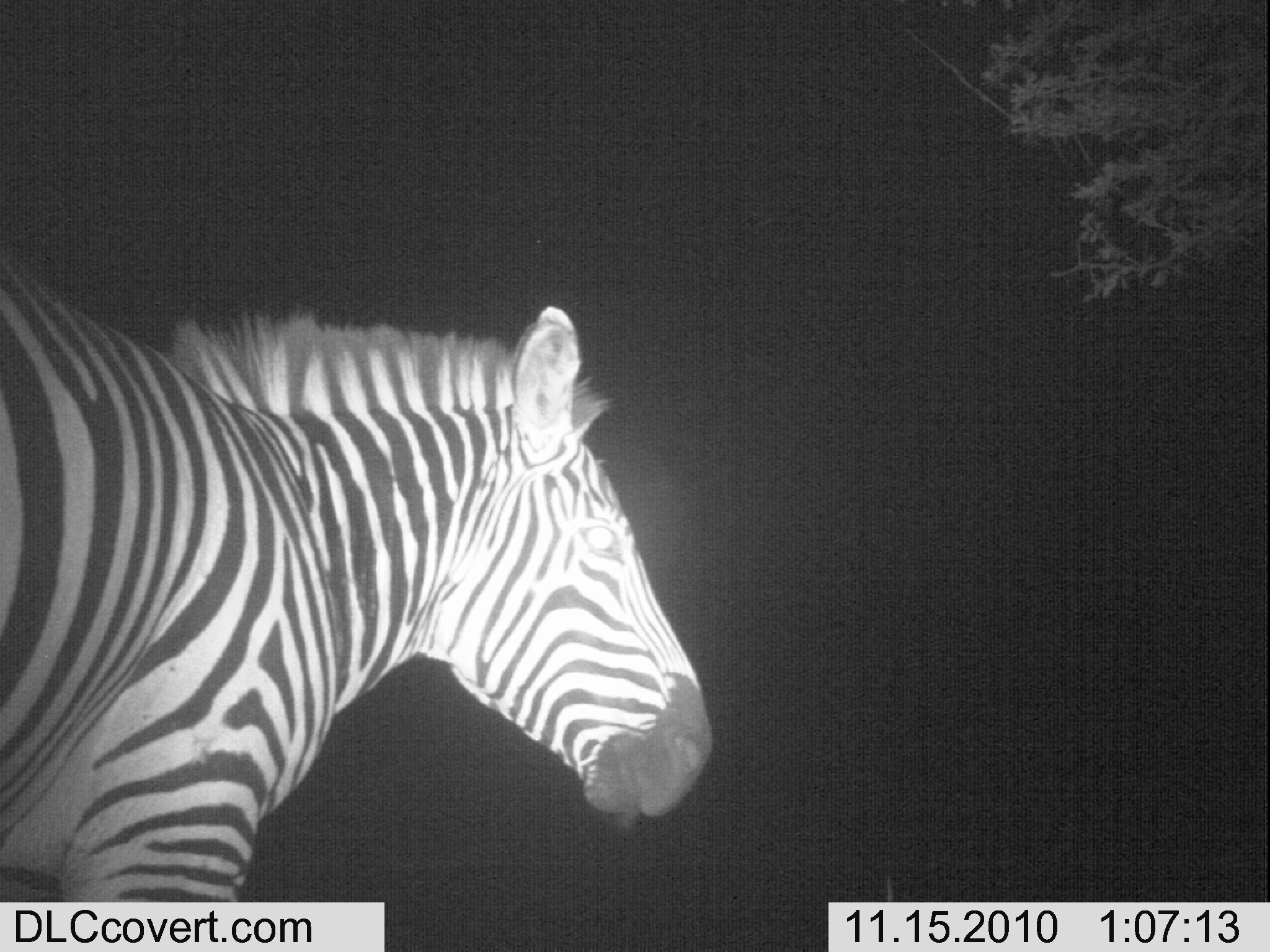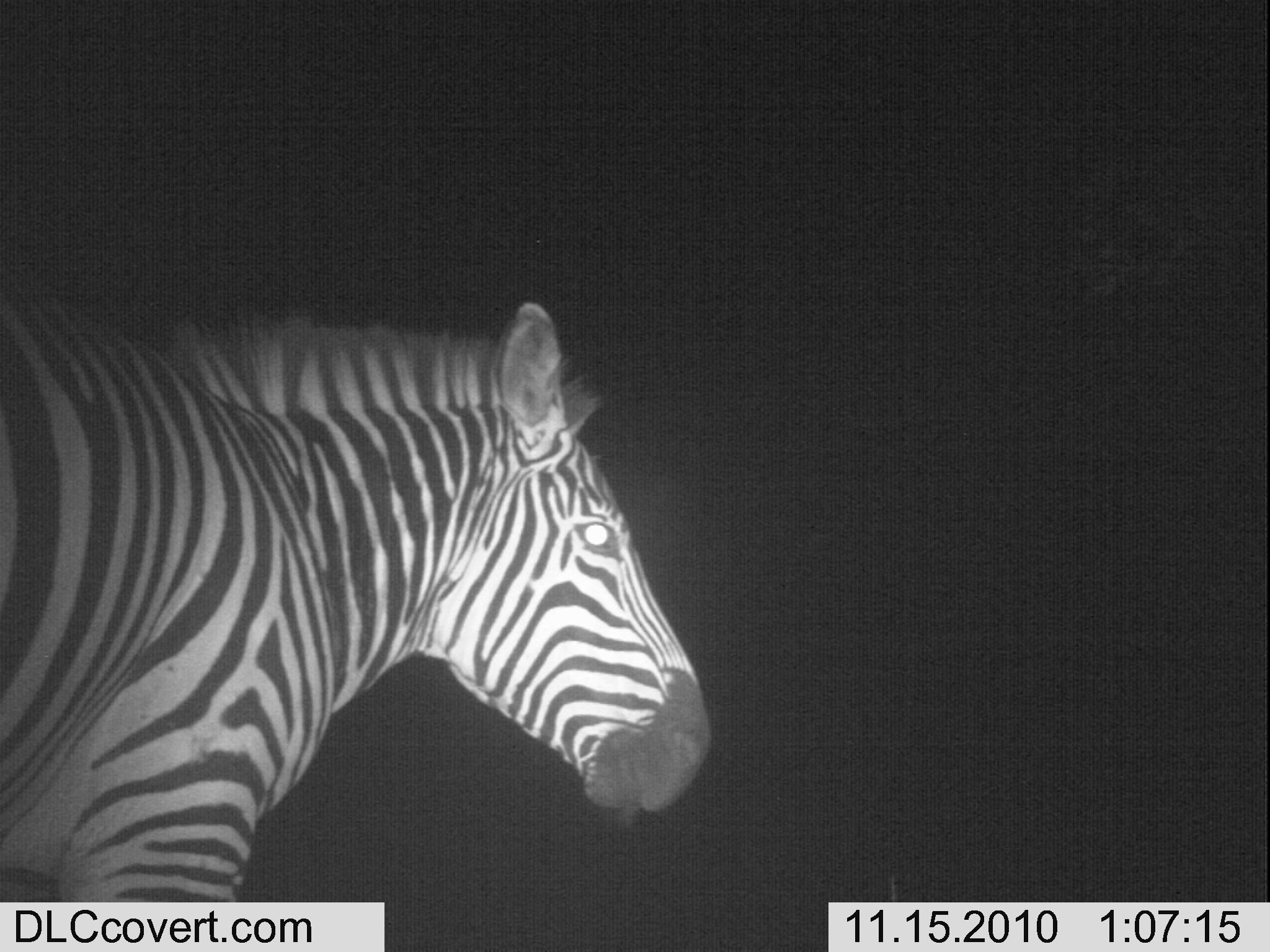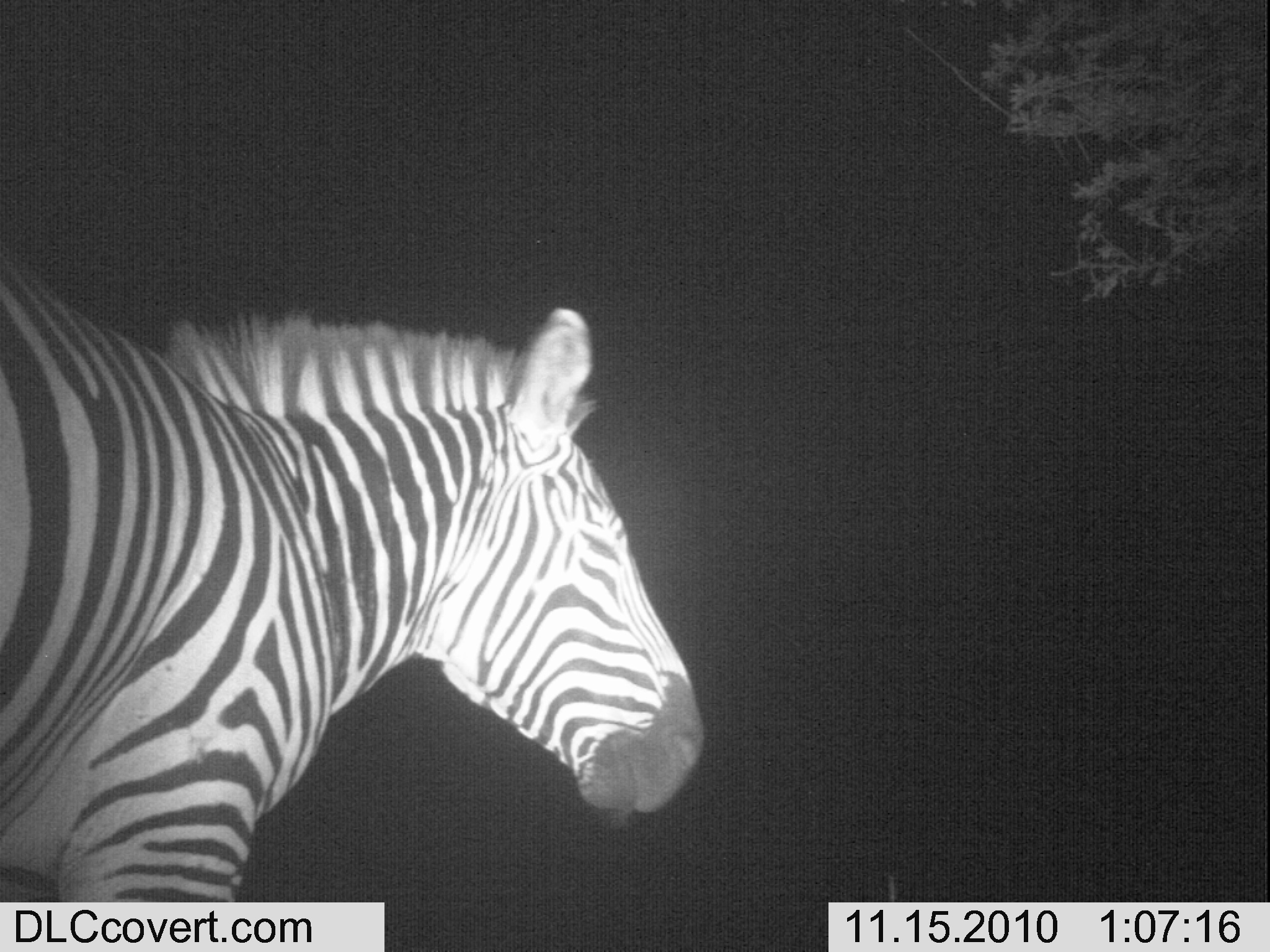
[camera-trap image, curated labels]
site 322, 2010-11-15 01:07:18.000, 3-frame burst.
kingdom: Animalia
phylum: Chordata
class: Mammalia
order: Perissodactyla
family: Equidae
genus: Equus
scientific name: Equus quagga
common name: plains zebra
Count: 1.